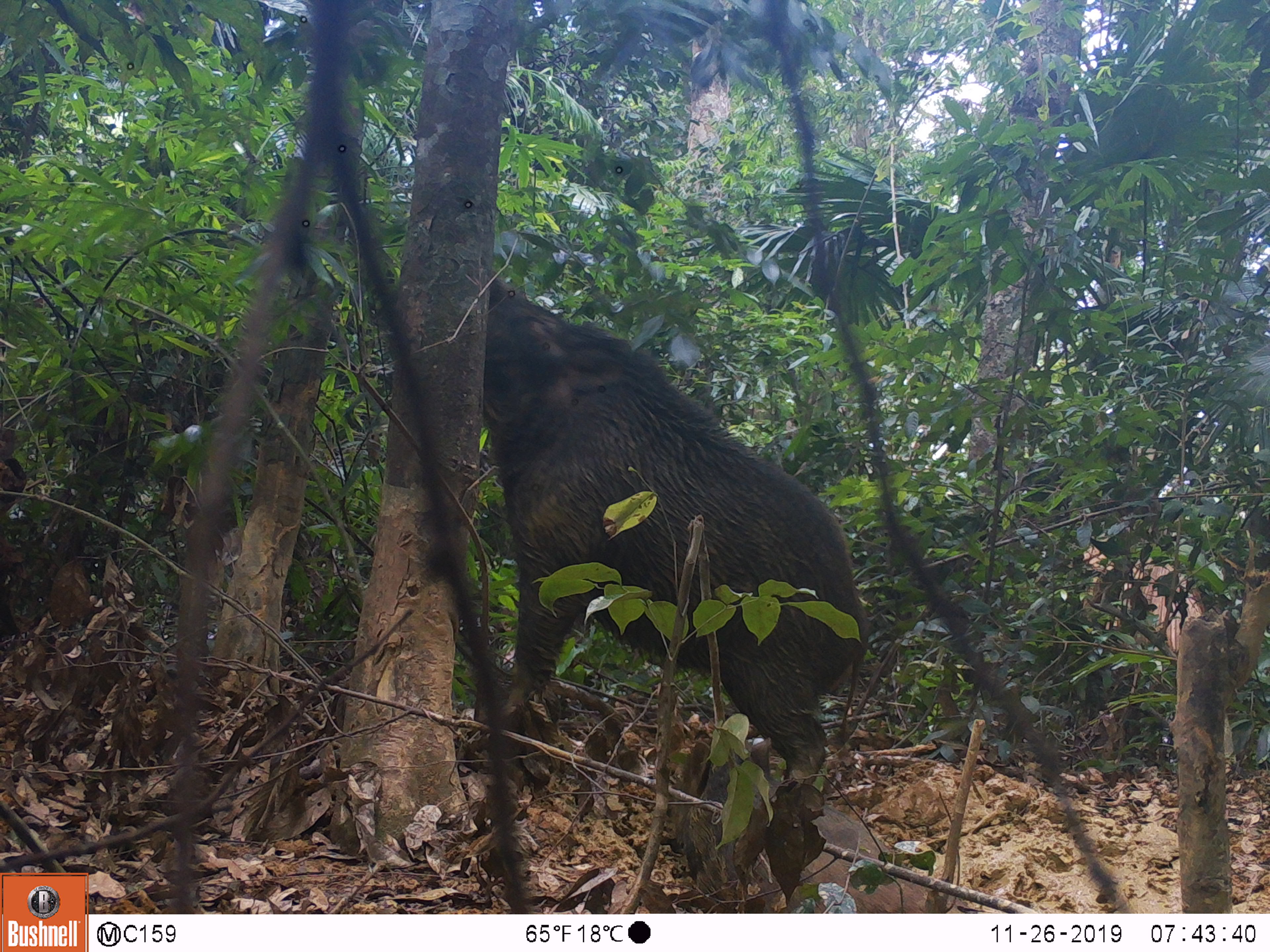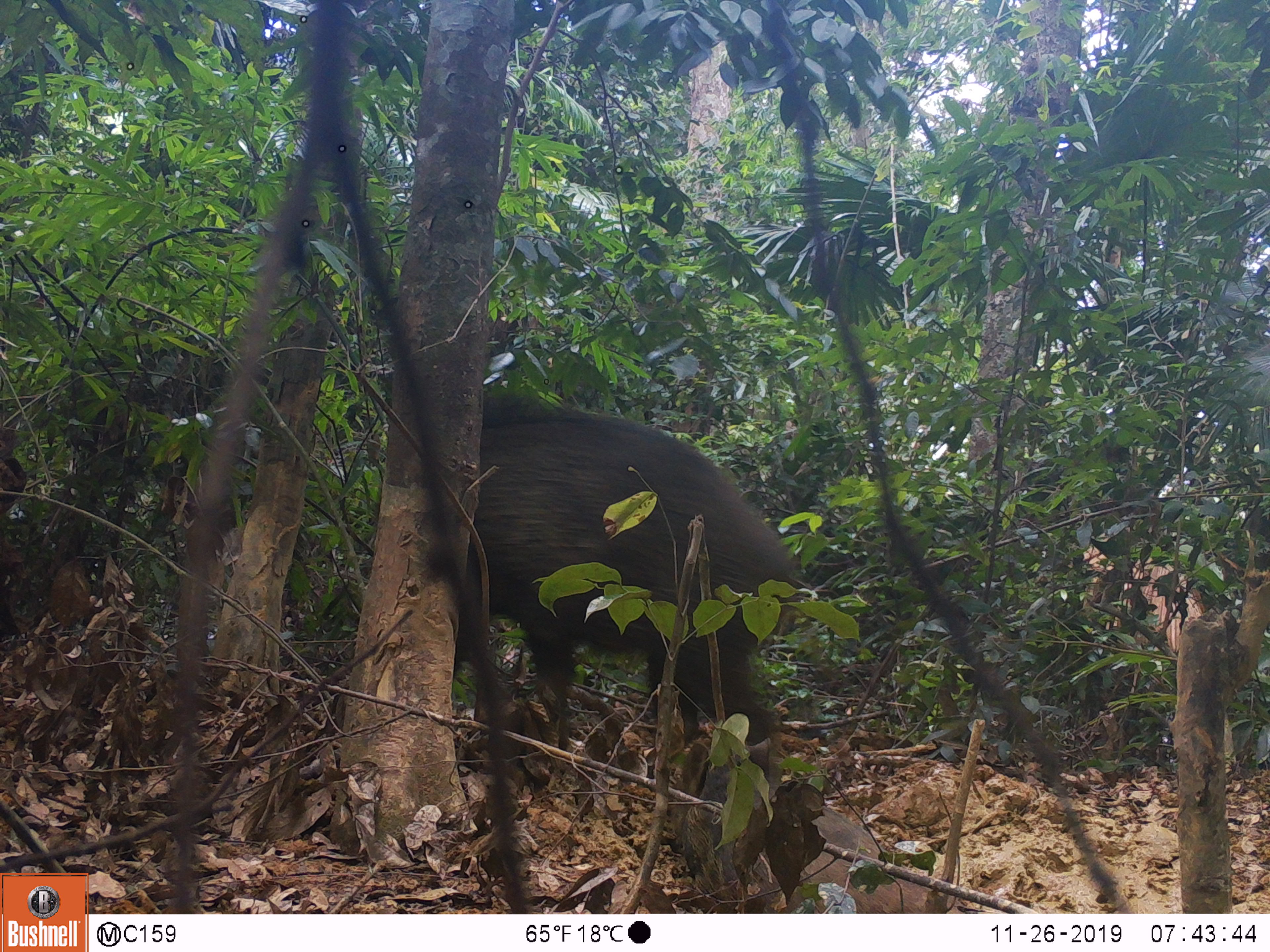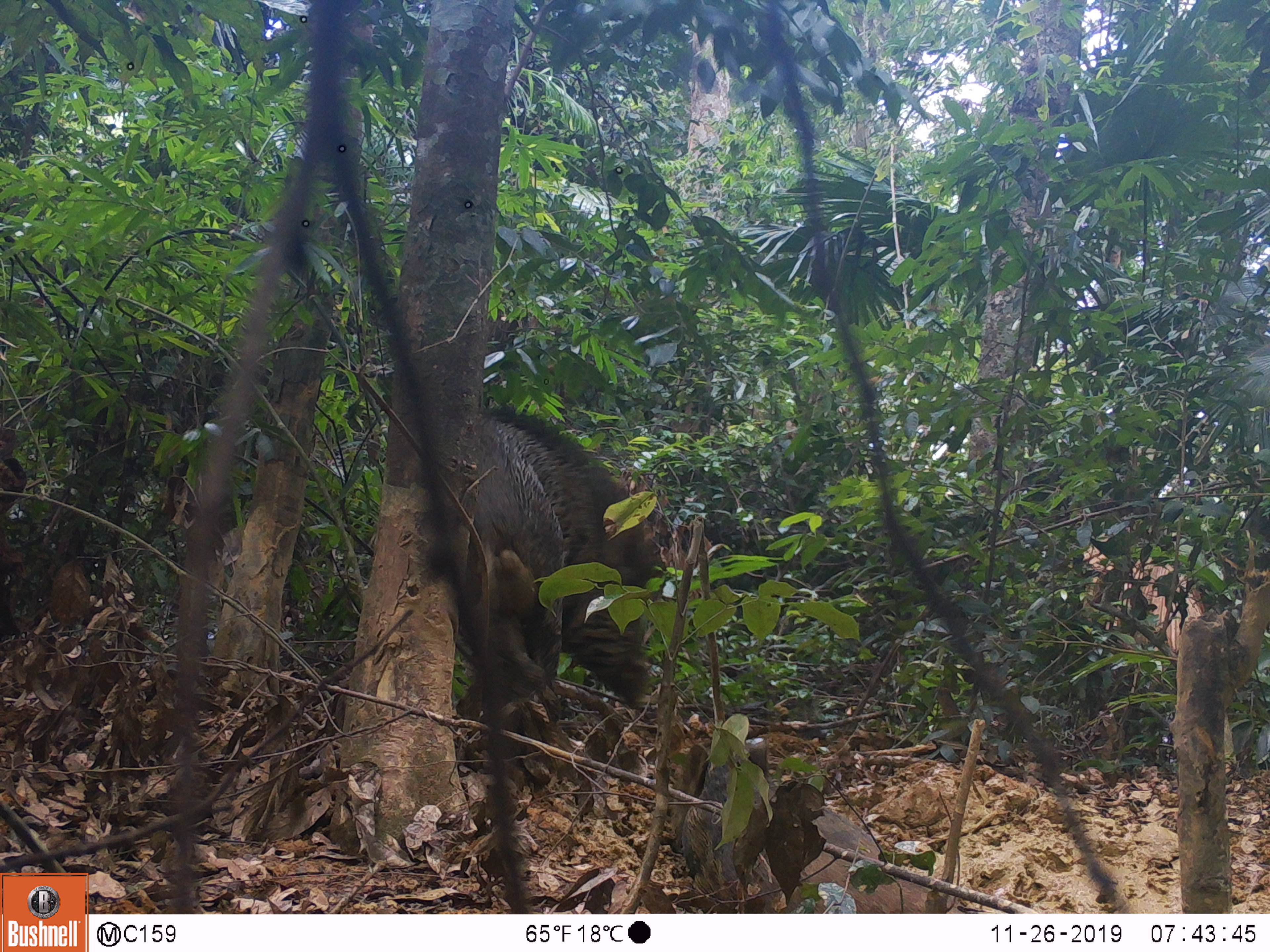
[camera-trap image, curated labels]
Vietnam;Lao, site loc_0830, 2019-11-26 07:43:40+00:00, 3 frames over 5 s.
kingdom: Animalia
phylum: Chordata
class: Mammalia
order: Artiodactyla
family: Suidae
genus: Sus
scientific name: Sus scrofa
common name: eurasian wild pig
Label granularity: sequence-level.